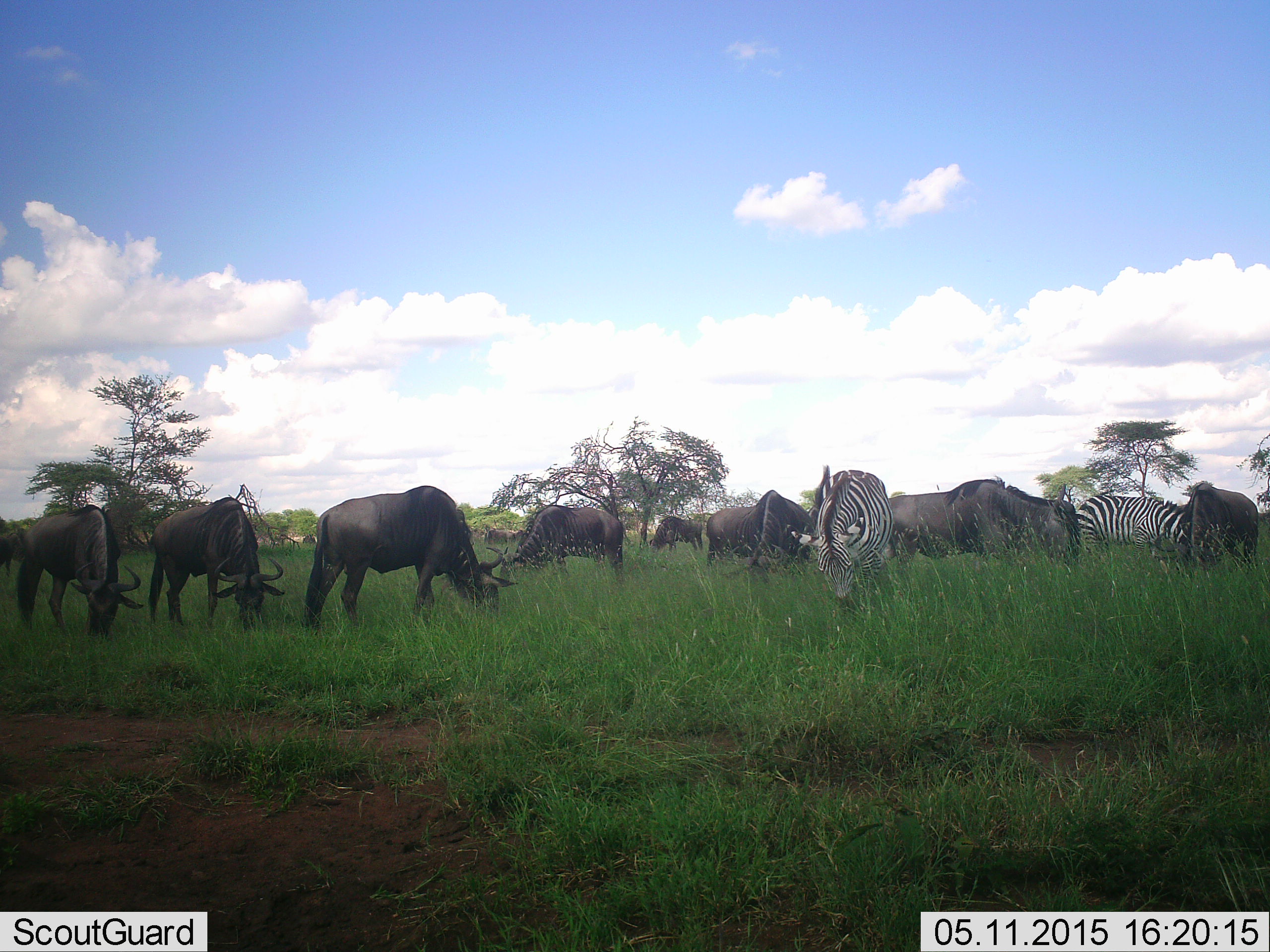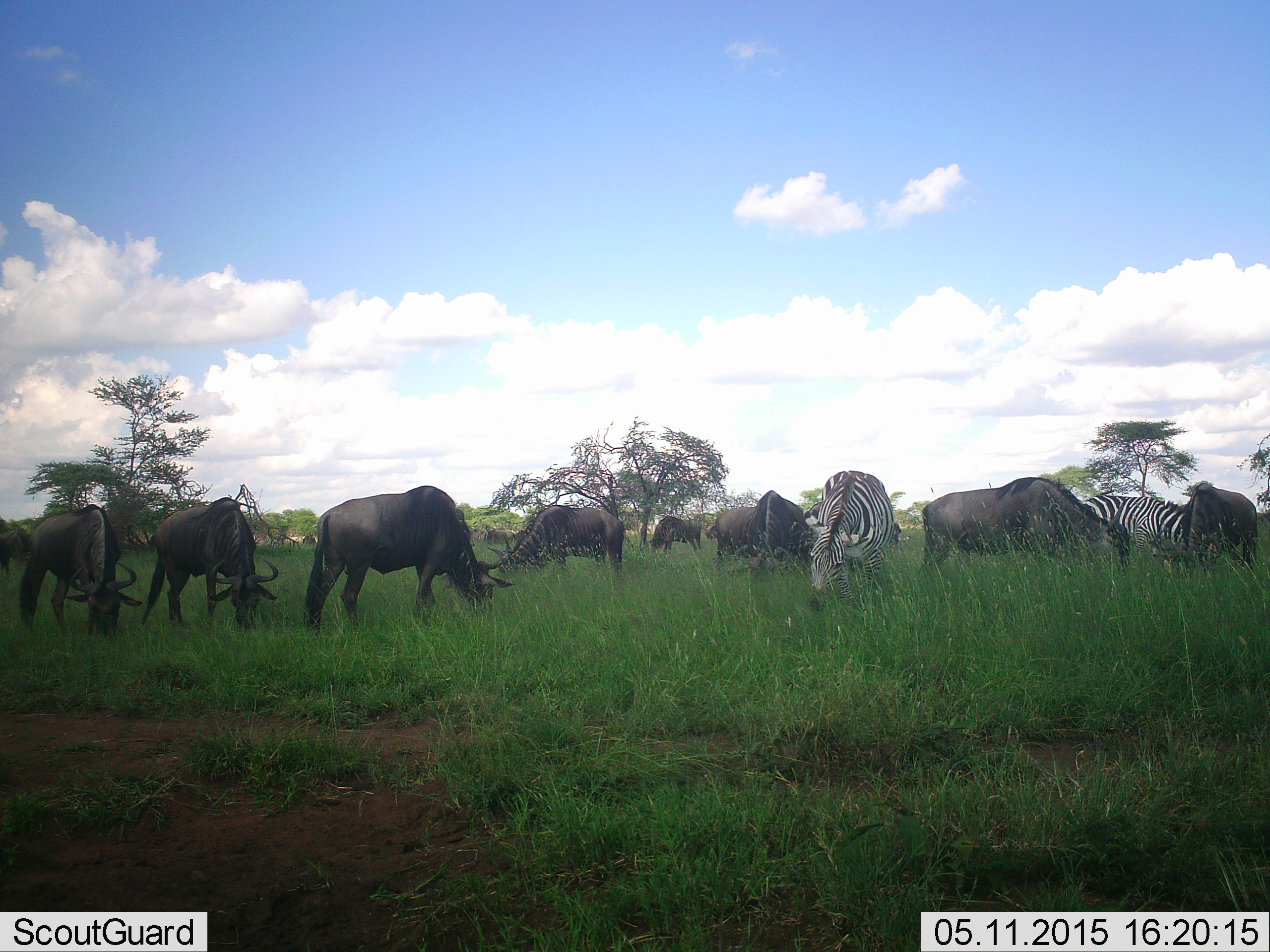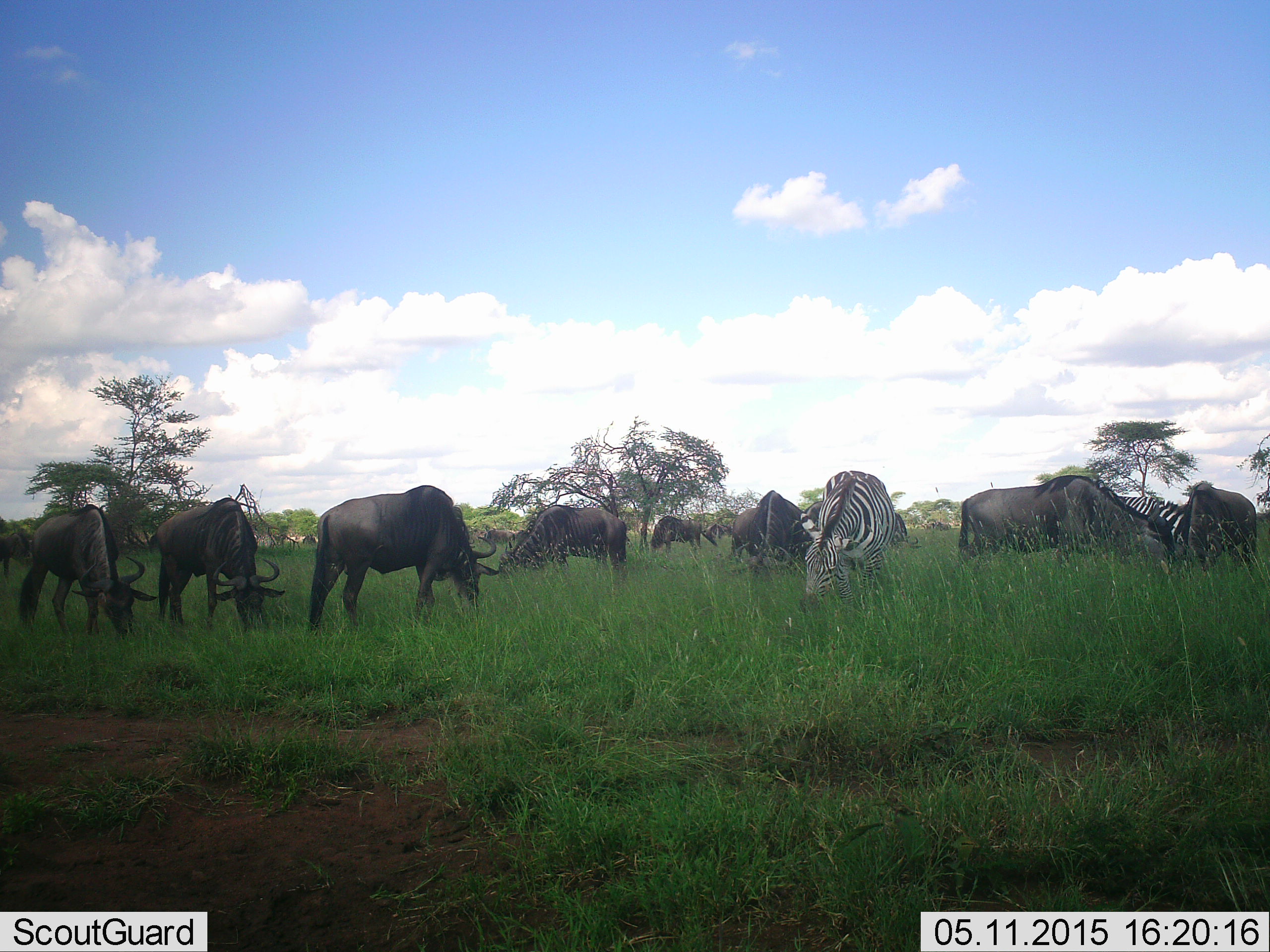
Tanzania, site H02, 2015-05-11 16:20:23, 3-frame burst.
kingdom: Animalia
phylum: Chordata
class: Mammalia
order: Artiodactyla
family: Bovidae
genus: Connochaetes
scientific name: Connochaetes taurinus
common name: blue wildebeest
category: wildebeest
Wildebeest (blue wildebeest) (Connochaetes taurinus), count 9. Behavior (volunteer vote fractions): standing 30%, resting 0%, moving 0%, interacting 0%. Young present (vote fraction): 0%. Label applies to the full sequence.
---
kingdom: Animalia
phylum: Chordata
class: Mammalia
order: Perissodactyla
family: Equidae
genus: Equus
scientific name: Equus quagga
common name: plains zebra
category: zebra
Zebra (plains zebra) (Equus quagga), count 2. Behavior (volunteer vote fractions): standing 10%, resting 0%, moving 10%, interacting 0%. Young present (vote fraction): 0%. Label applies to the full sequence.